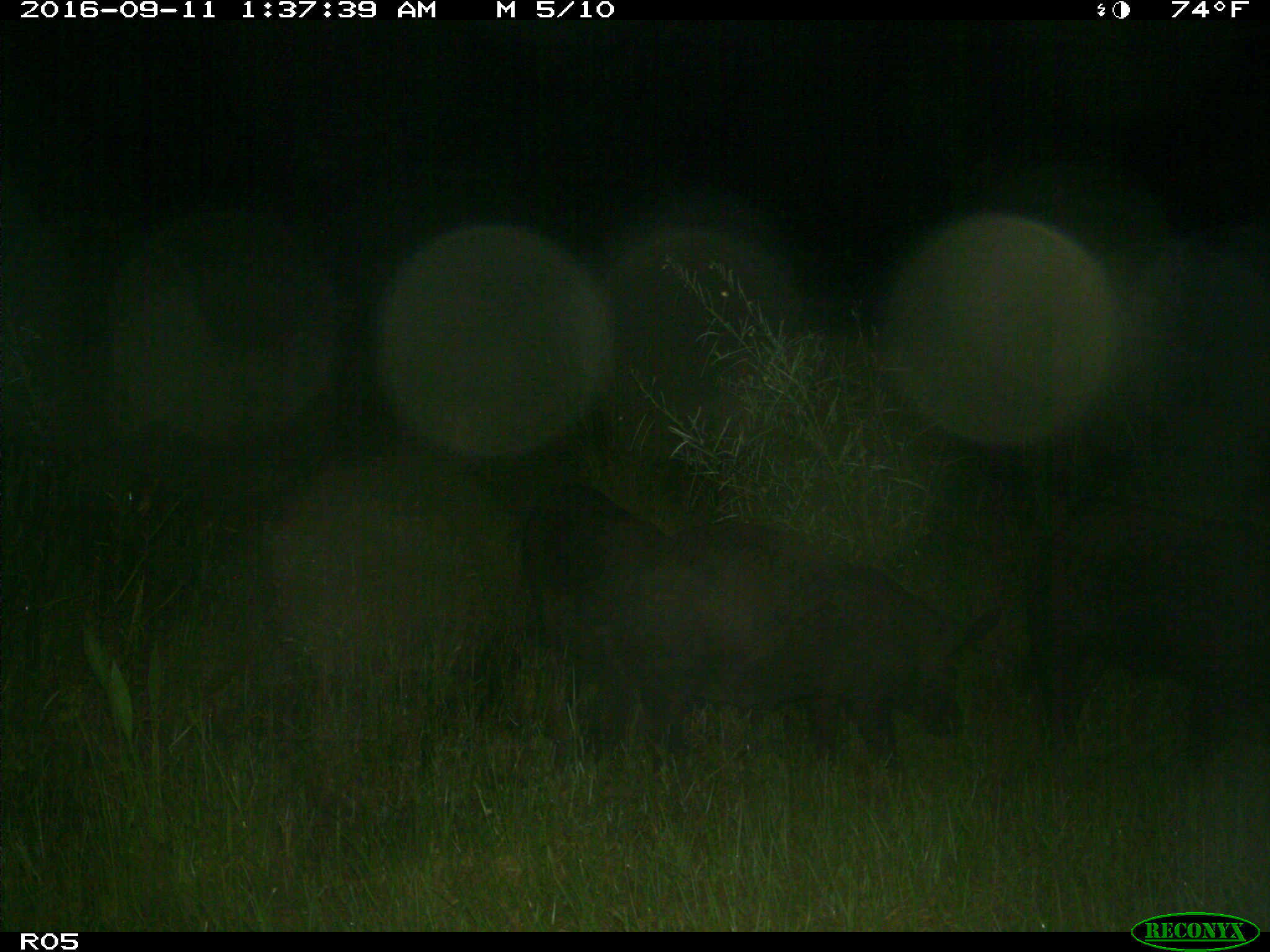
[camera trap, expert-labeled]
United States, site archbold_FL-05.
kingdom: Animalia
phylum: Chordata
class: Mammalia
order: Artiodactyla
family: Suidae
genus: Sus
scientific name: Sus scrofa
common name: wild boar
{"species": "Sus scrofa (wild boar)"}